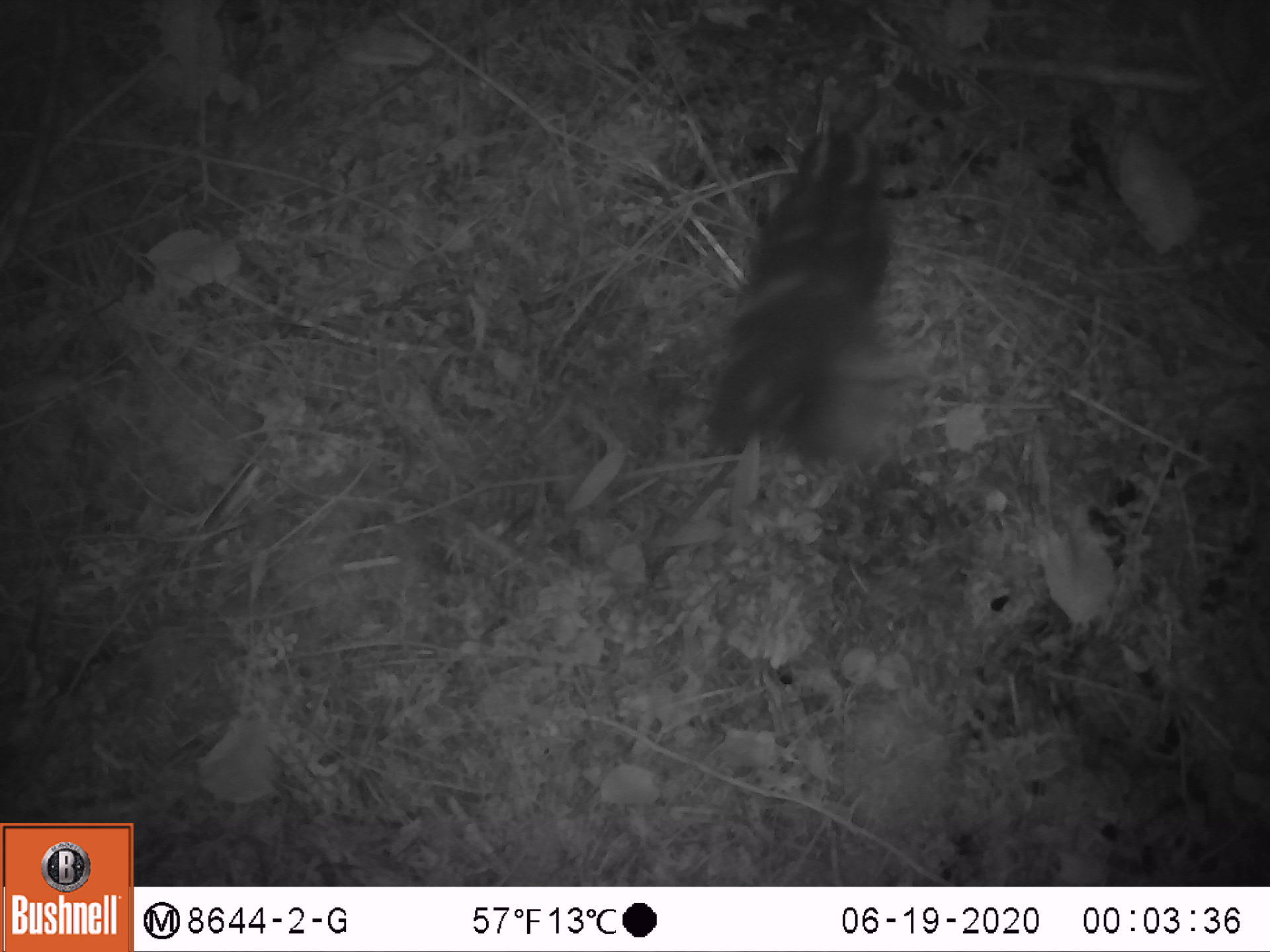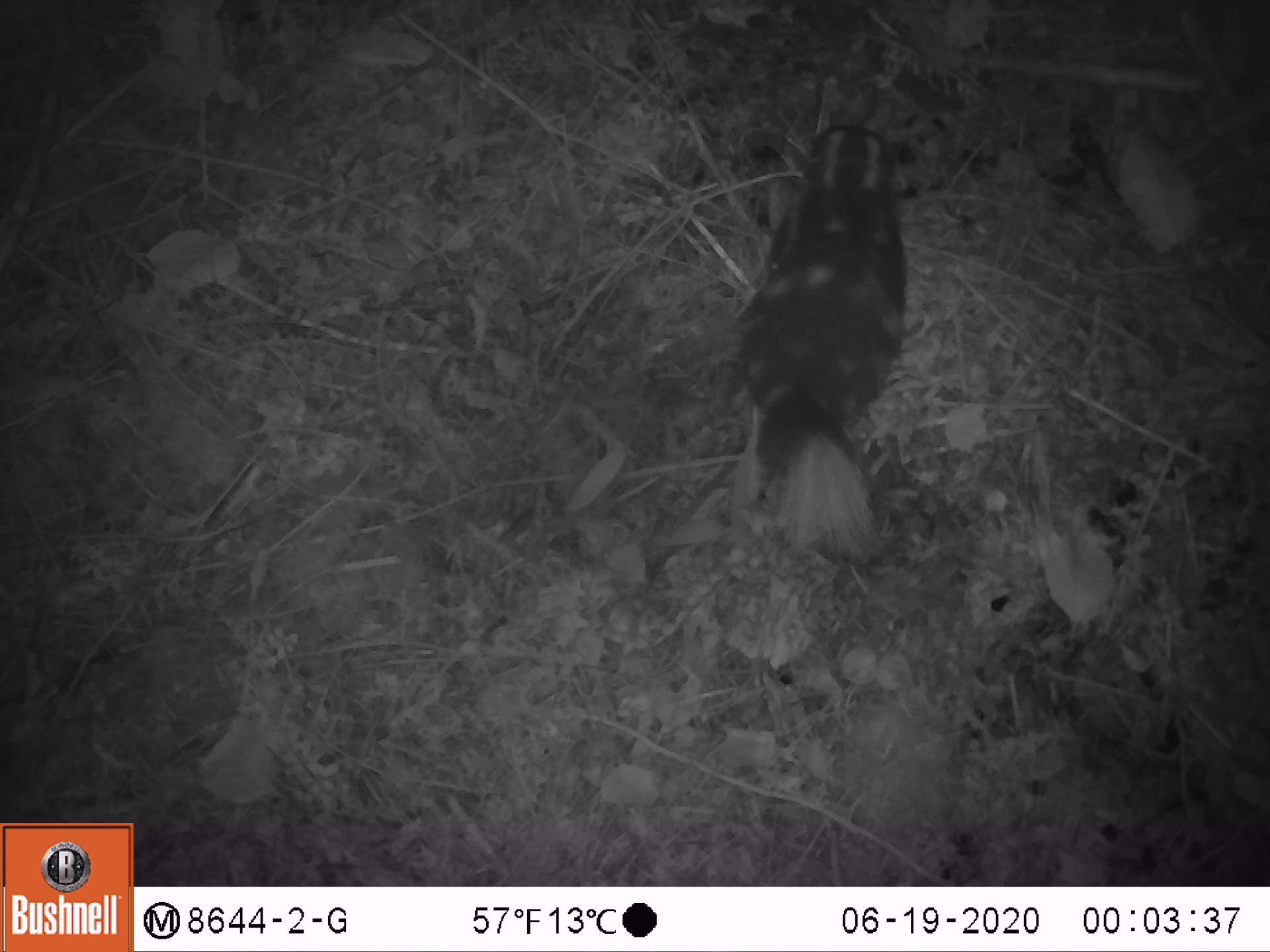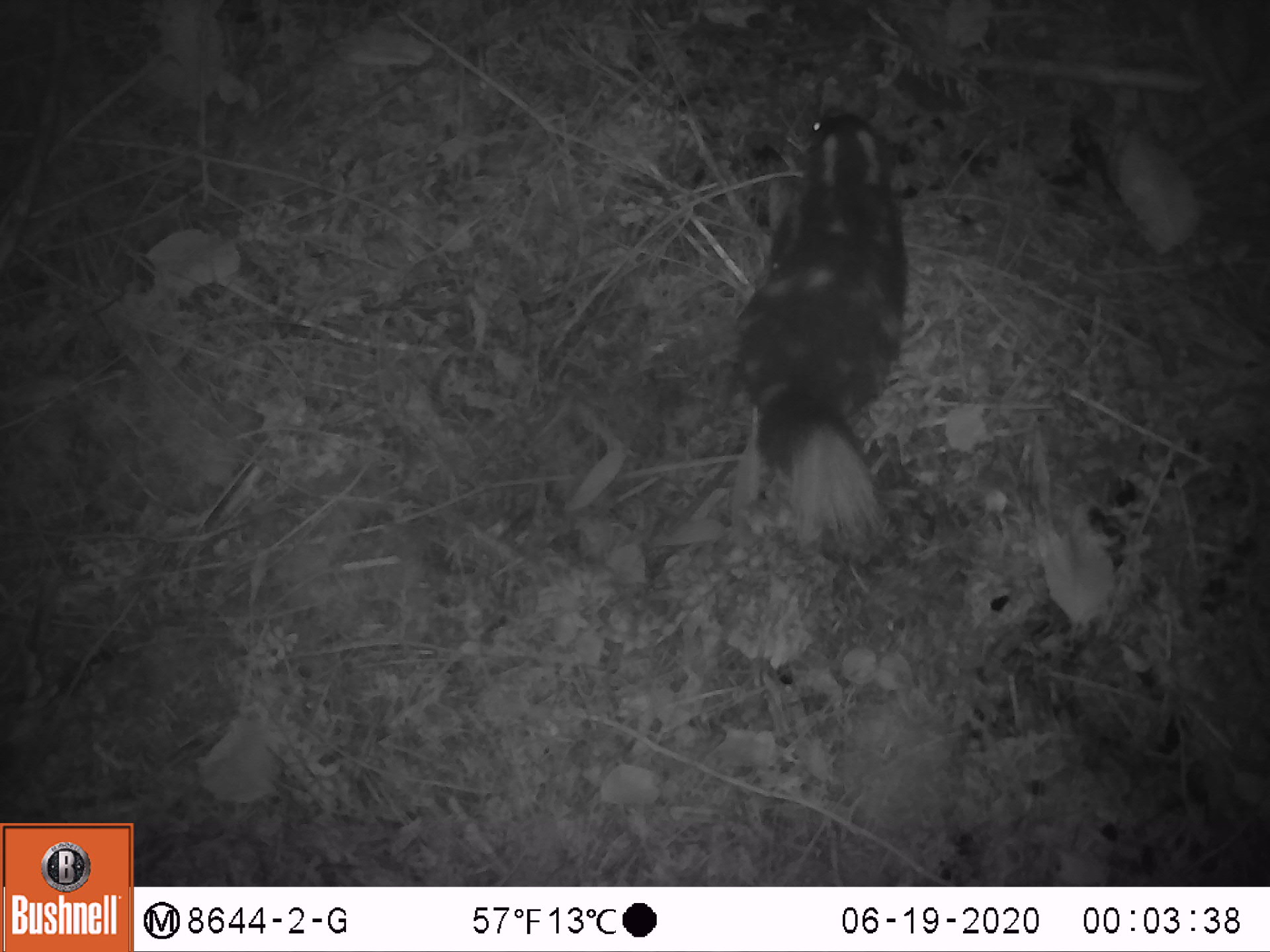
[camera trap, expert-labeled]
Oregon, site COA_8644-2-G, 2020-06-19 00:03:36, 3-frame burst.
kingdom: Animalia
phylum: Chordata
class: Mammalia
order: Carnivora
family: Mephitidae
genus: Spilogale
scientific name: Spilogale gracilis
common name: western spotted skunk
Western spotted skunk (Spilogale gracilis).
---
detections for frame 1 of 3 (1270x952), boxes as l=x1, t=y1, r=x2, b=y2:
western spotted skunk: l=682, t=102, r=940, b=466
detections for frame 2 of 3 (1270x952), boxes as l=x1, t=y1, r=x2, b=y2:
western spotted skunk: l=713, t=106, r=933, b=558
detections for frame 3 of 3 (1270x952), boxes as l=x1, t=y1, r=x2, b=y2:
western spotted skunk: l=719, t=95, r=922, b=563